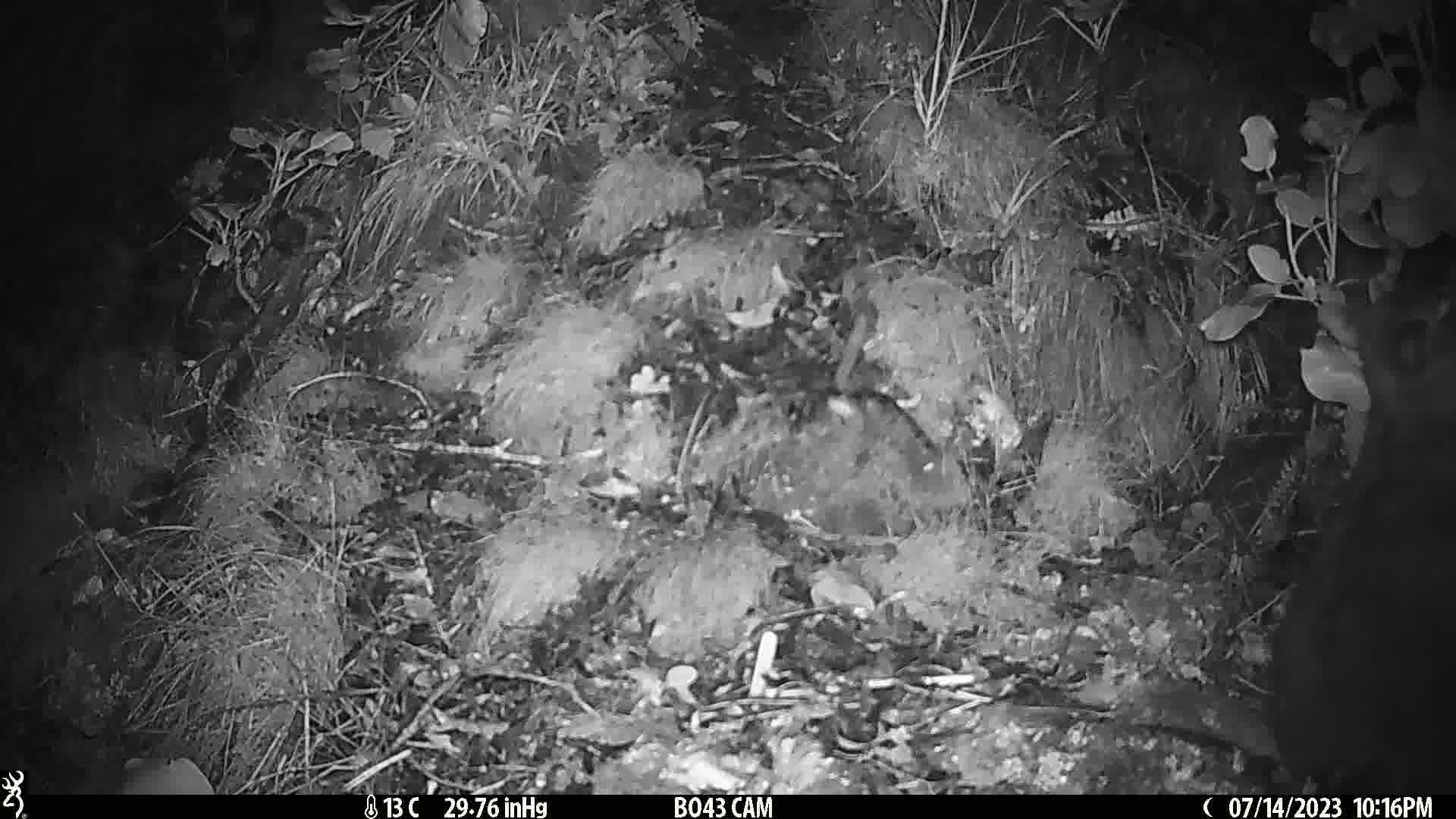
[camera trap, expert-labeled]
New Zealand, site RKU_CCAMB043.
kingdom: Animalia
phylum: Chordata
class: Mammalia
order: Diprotodontia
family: Phalangeridae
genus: Trichosurus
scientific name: Trichosurus vulpecula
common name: common brushtail possum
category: possum